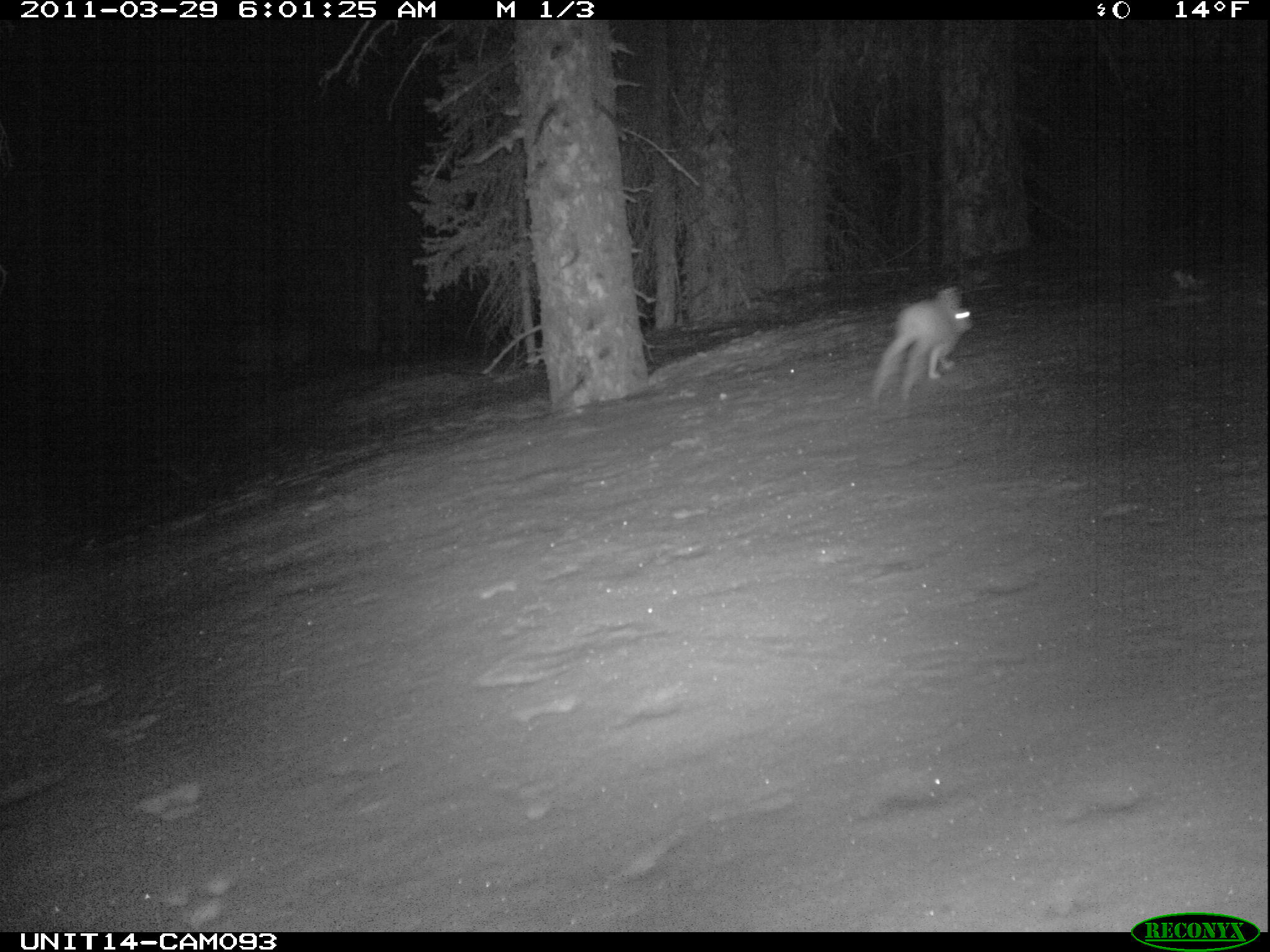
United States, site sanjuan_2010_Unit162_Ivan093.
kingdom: Animalia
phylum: Chordata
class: Mammalia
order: Lagomorpha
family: Leporidae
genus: Lepus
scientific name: Lepus americanus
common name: snowshoe hare